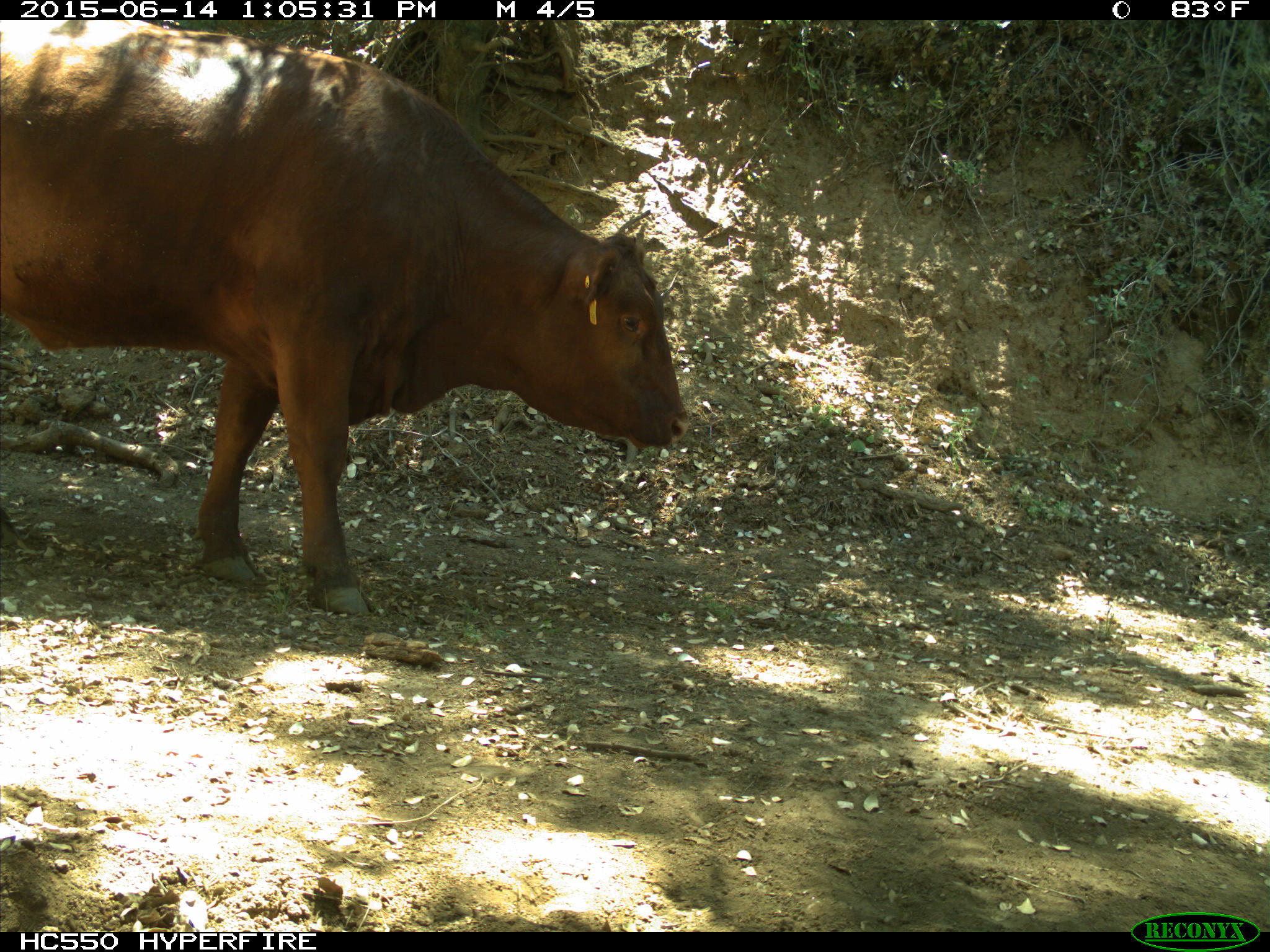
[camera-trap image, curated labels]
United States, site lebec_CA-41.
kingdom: Animalia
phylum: Chordata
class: Mammalia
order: Artiodactyla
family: Bovidae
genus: Bos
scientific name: Bos taurus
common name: domestic cow